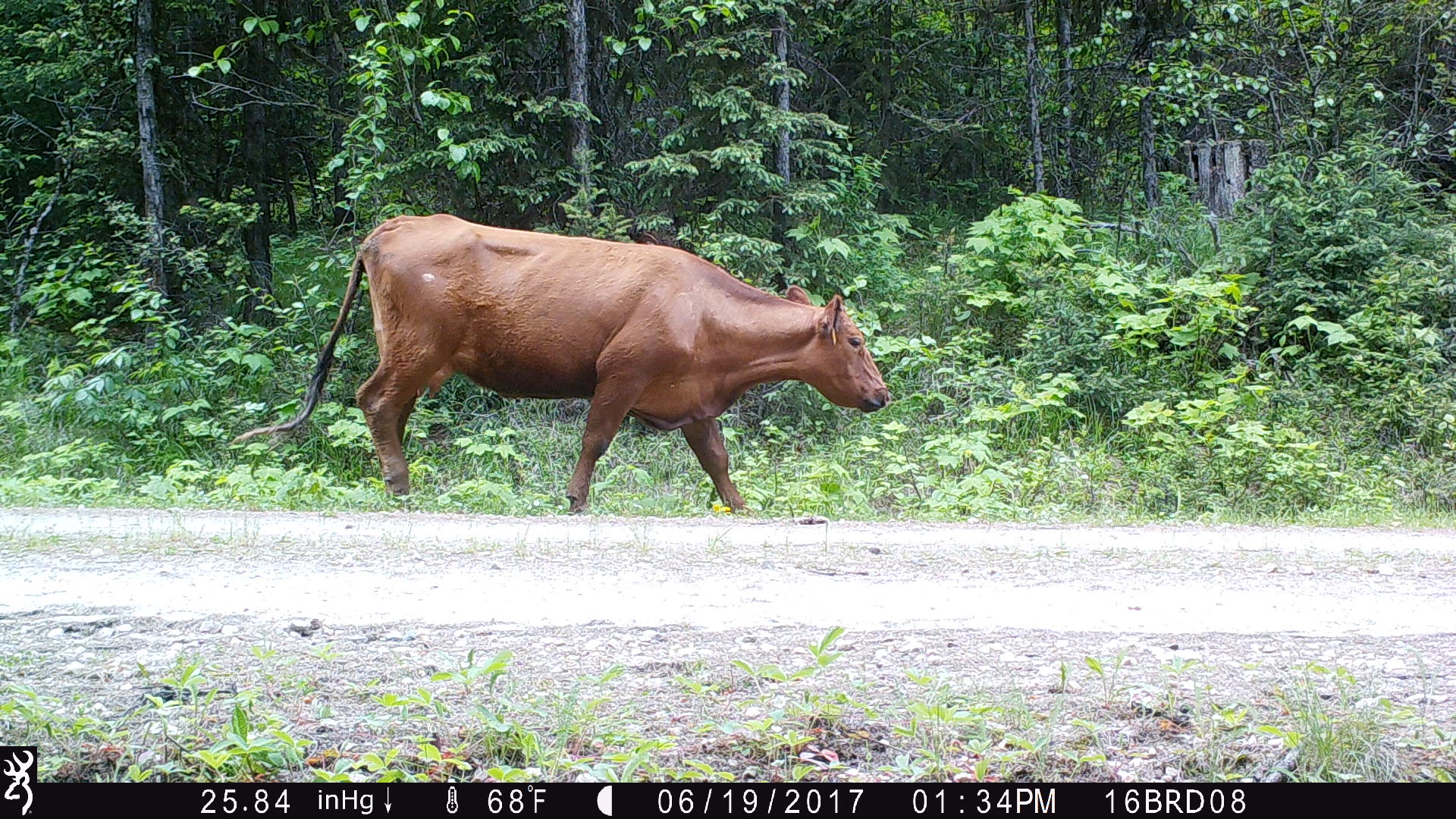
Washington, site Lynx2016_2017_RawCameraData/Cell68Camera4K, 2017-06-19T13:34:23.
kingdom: Animalia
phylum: Chordata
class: Mammalia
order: Artiodactyla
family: Bovidae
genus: Bos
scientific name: Bos taurus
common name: domestic cattle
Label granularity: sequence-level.